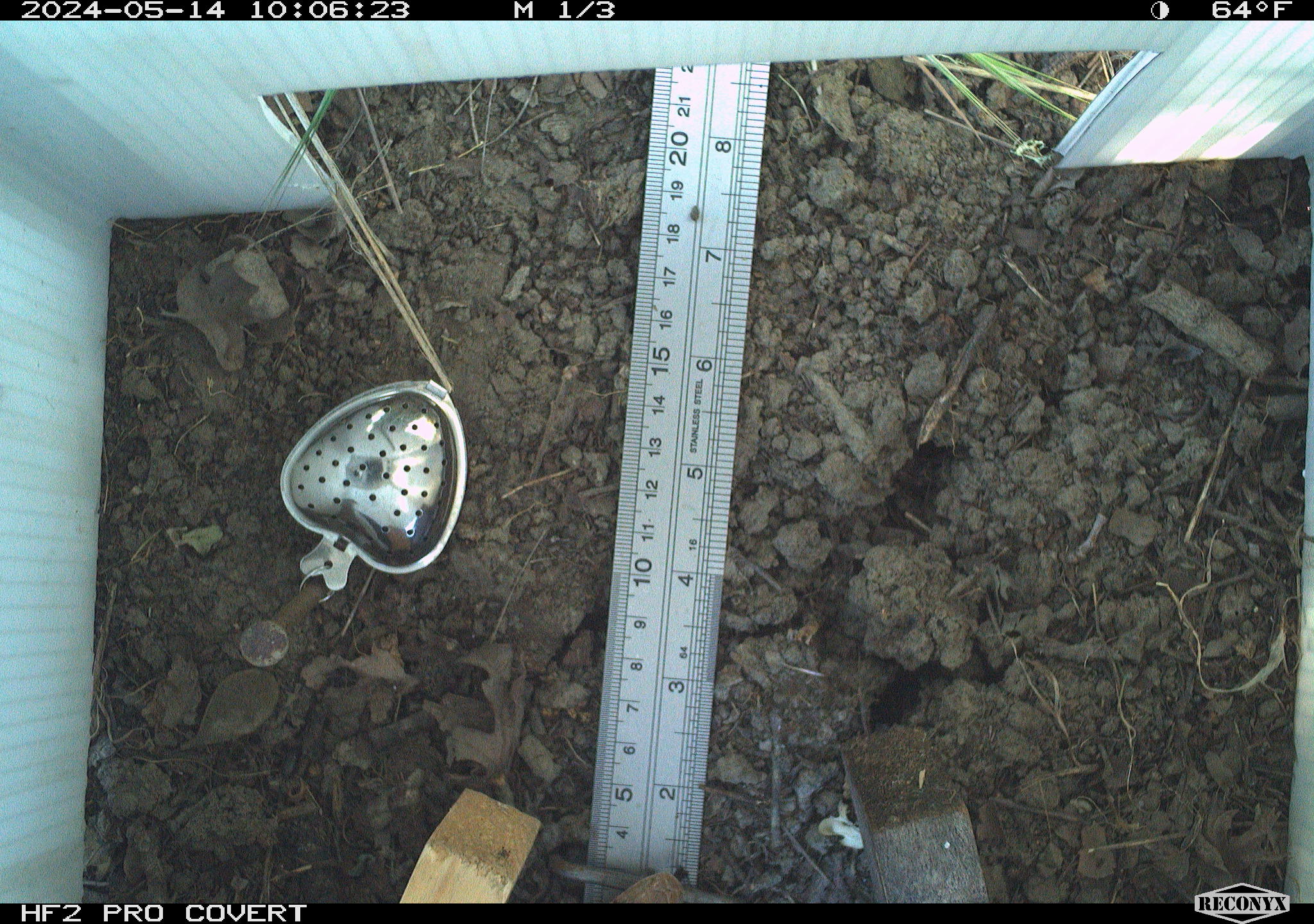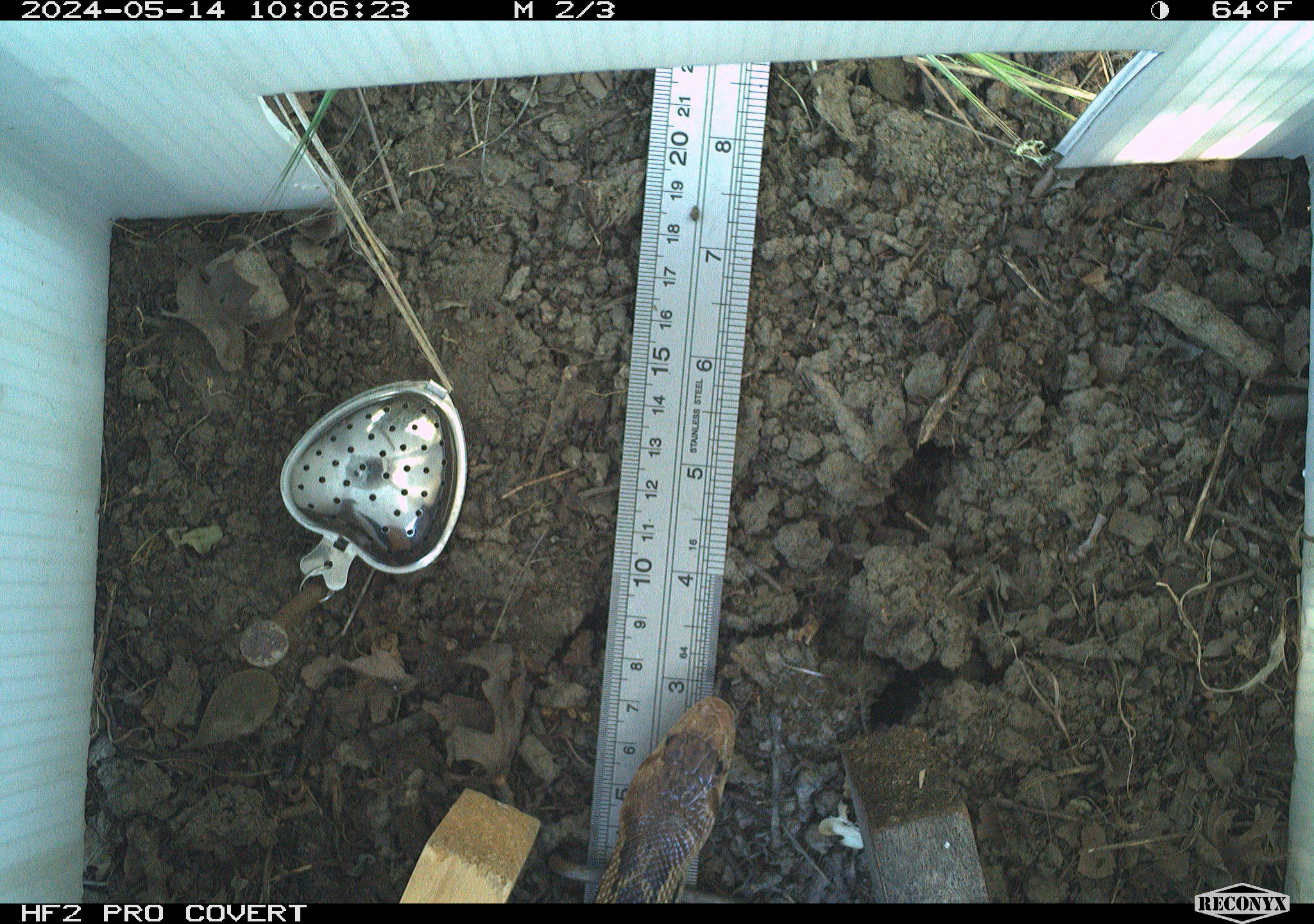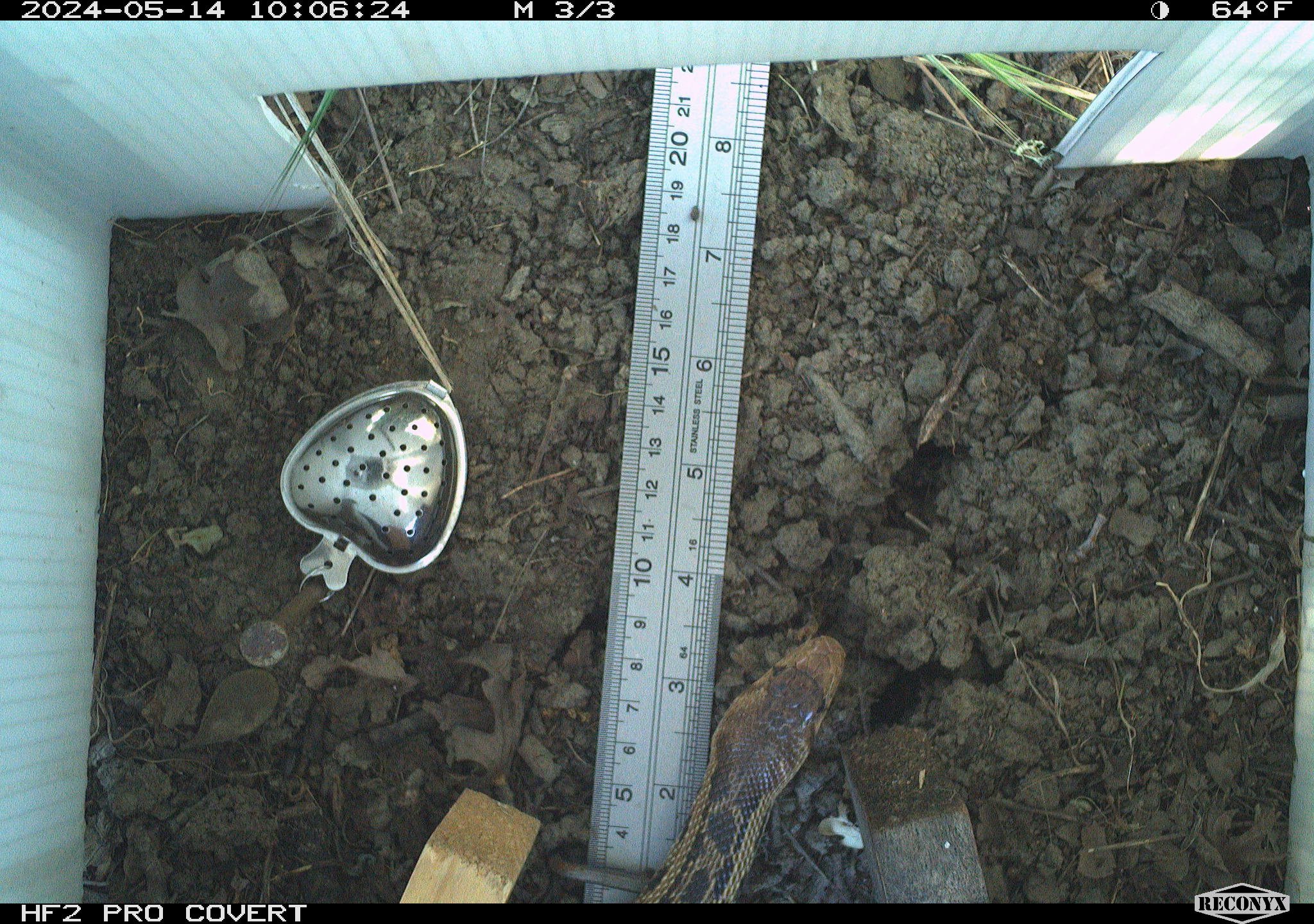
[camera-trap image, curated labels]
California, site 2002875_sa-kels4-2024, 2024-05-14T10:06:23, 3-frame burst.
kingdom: Animalia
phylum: Chordata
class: Reptilia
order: Squamata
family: Colubridae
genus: Pituophis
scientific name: Pituophis catenifer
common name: gophersnake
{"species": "gophersnake (Pituophis catenifer)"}